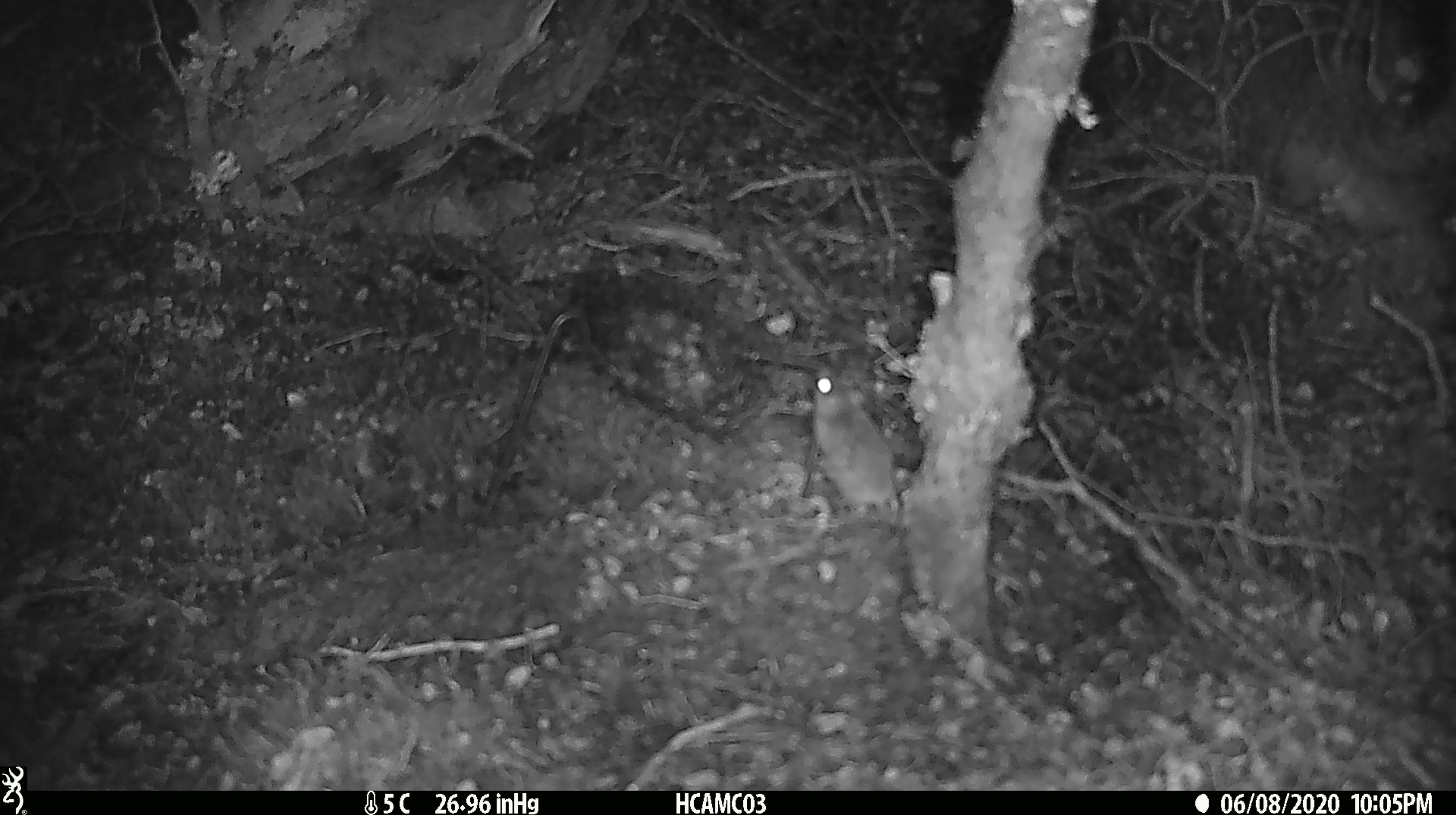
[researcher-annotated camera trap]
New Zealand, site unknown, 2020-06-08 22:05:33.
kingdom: Animalia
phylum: Chordata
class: Mammalia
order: Rodentia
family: Muridae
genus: Mus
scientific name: Mus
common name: mouse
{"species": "mouse (Mus)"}